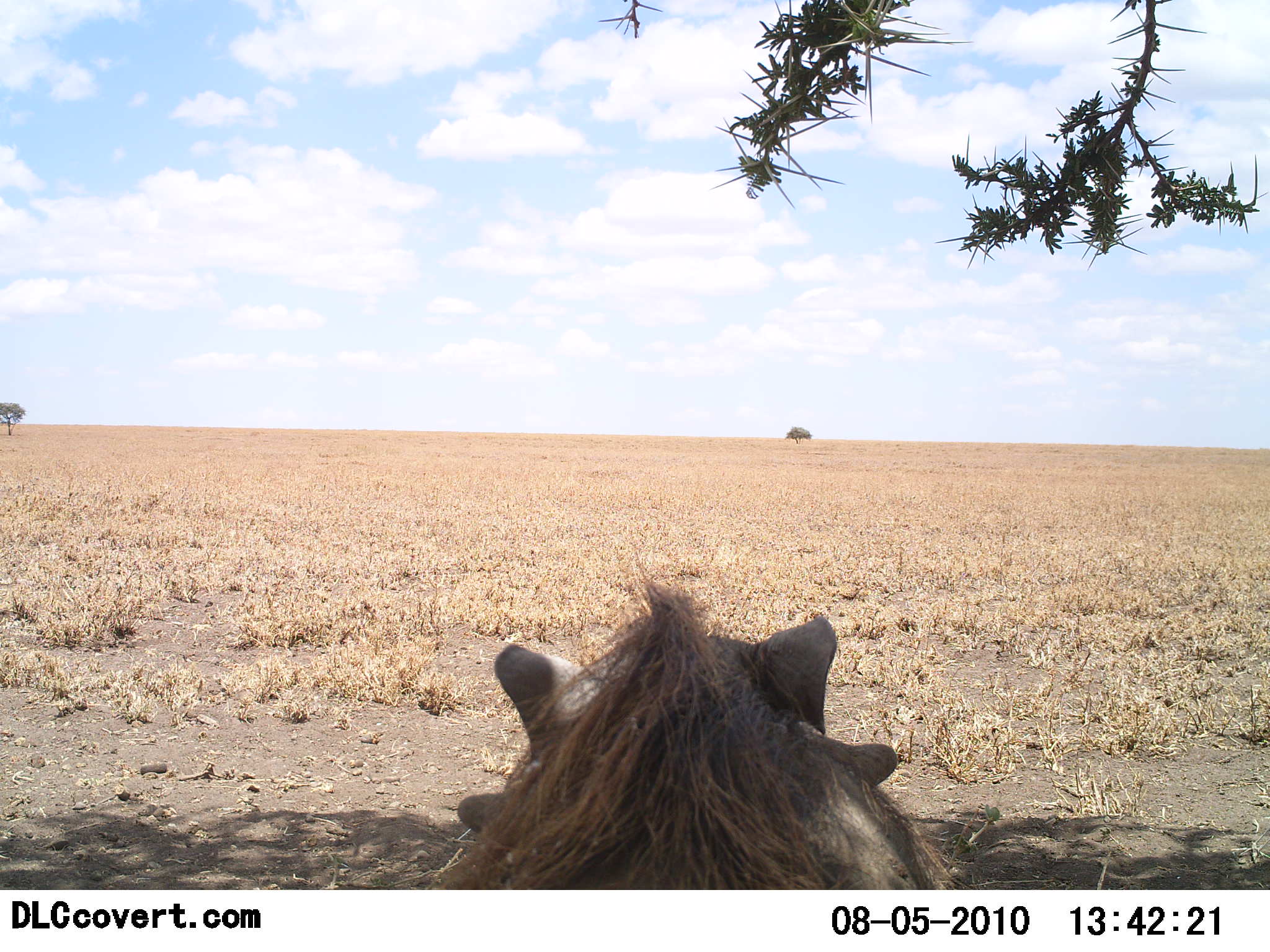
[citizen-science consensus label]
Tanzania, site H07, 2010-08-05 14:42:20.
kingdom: Animalia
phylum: Chordata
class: Mammalia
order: Artiodactyla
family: Suidae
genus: Phacochoerus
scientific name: Phacochoerus africanus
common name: warthog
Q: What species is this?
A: Warthog (Phacochoerus africanus).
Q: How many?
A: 1.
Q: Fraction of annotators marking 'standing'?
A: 13%.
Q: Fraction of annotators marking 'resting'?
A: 87%.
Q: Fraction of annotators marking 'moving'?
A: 0%.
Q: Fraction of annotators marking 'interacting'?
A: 0%.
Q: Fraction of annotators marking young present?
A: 0%.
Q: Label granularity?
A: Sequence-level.